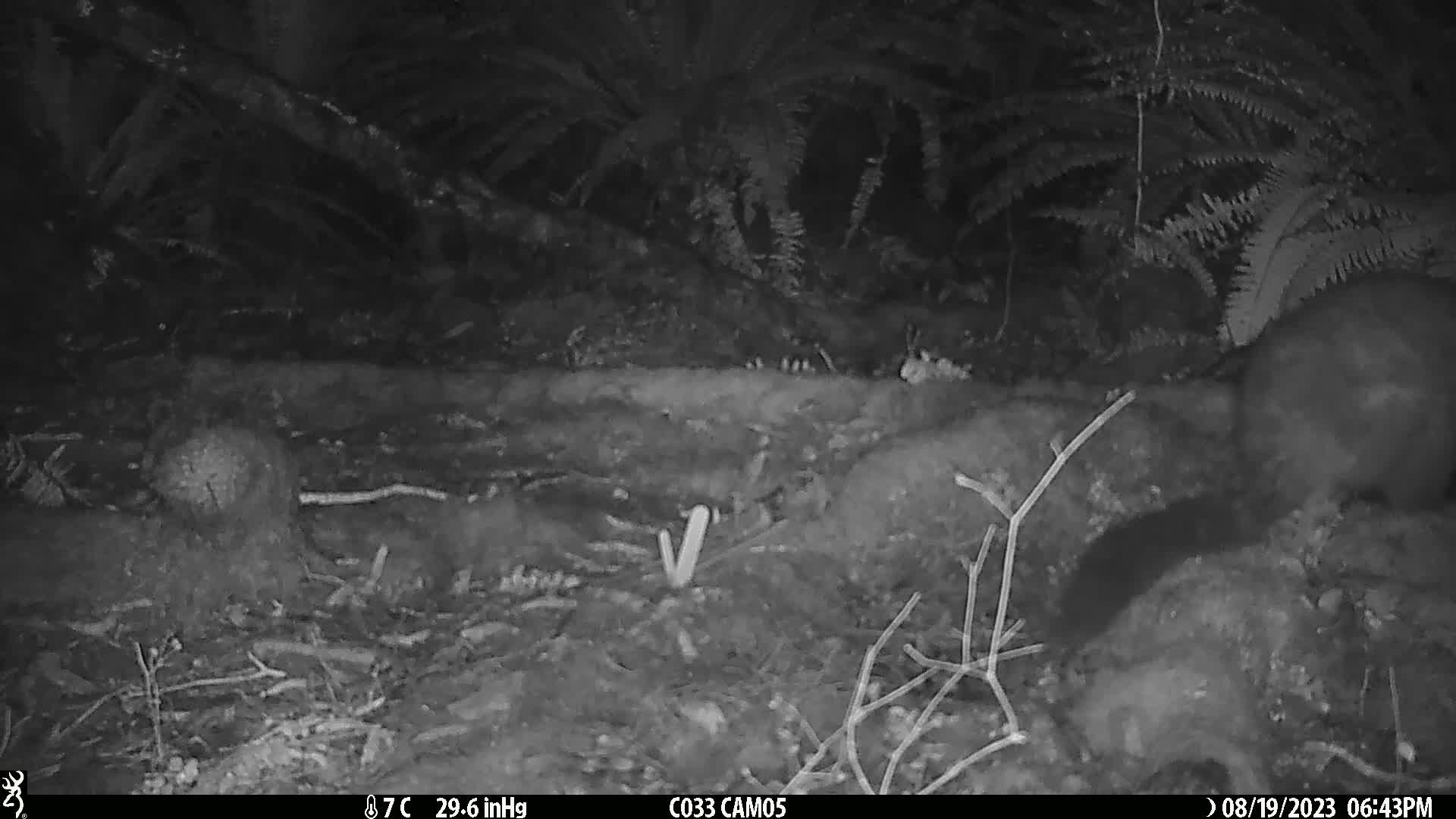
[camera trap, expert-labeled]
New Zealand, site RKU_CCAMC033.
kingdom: Animalia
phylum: Chordata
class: Mammalia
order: Diprotodontia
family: Phalangeridae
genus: Trichosurus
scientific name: Trichosurus vulpecula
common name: common brushtail possum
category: possum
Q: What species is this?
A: Possum (common brushtail possum) (Trichosurus vulpecula).